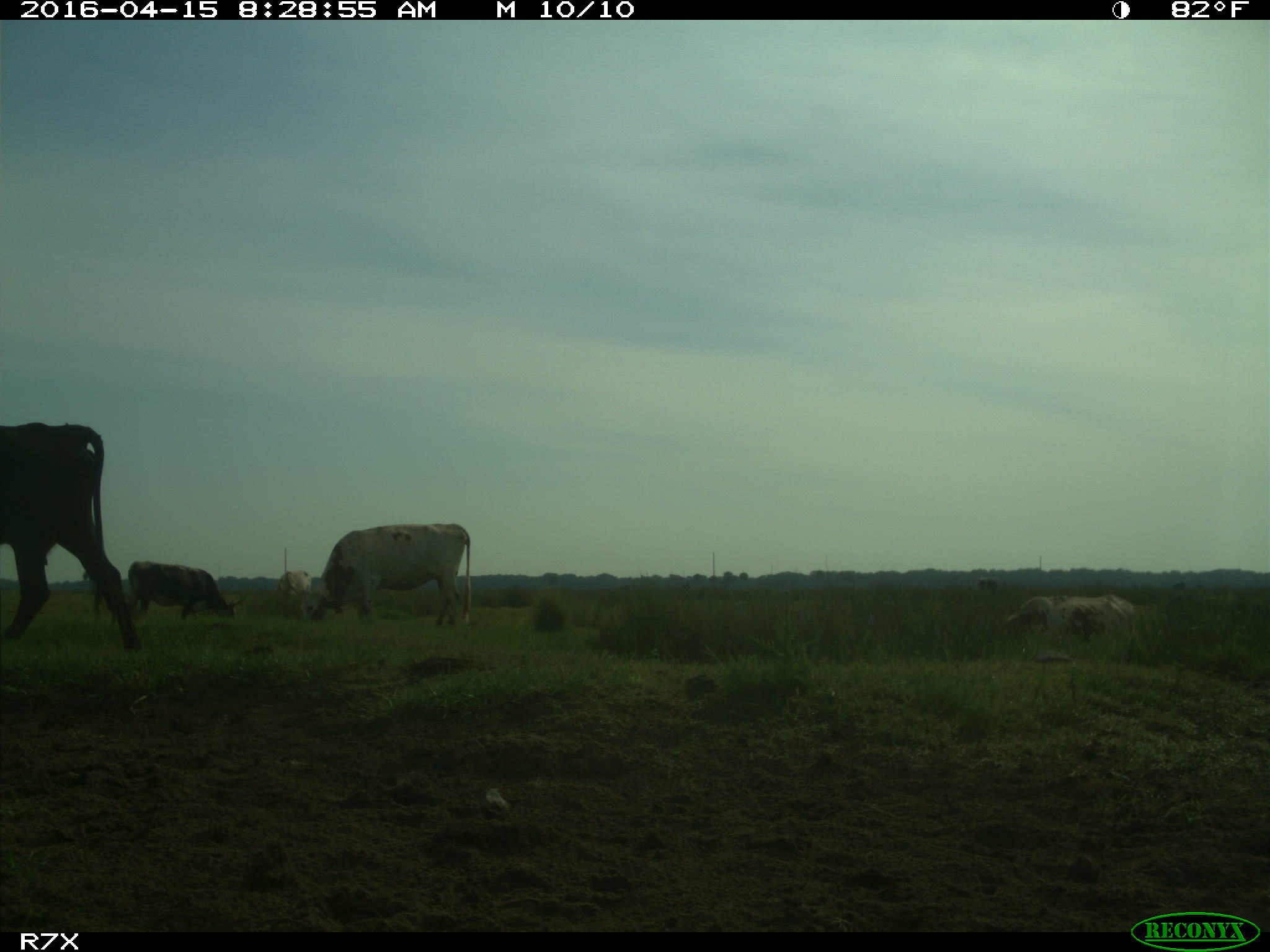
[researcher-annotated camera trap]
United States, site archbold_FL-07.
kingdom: Animalia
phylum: Chordata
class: Mammalia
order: Artiodactyla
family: Bovidae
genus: Bos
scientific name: Bos taurus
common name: domestic cow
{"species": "Bos taurus (domestic cow)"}